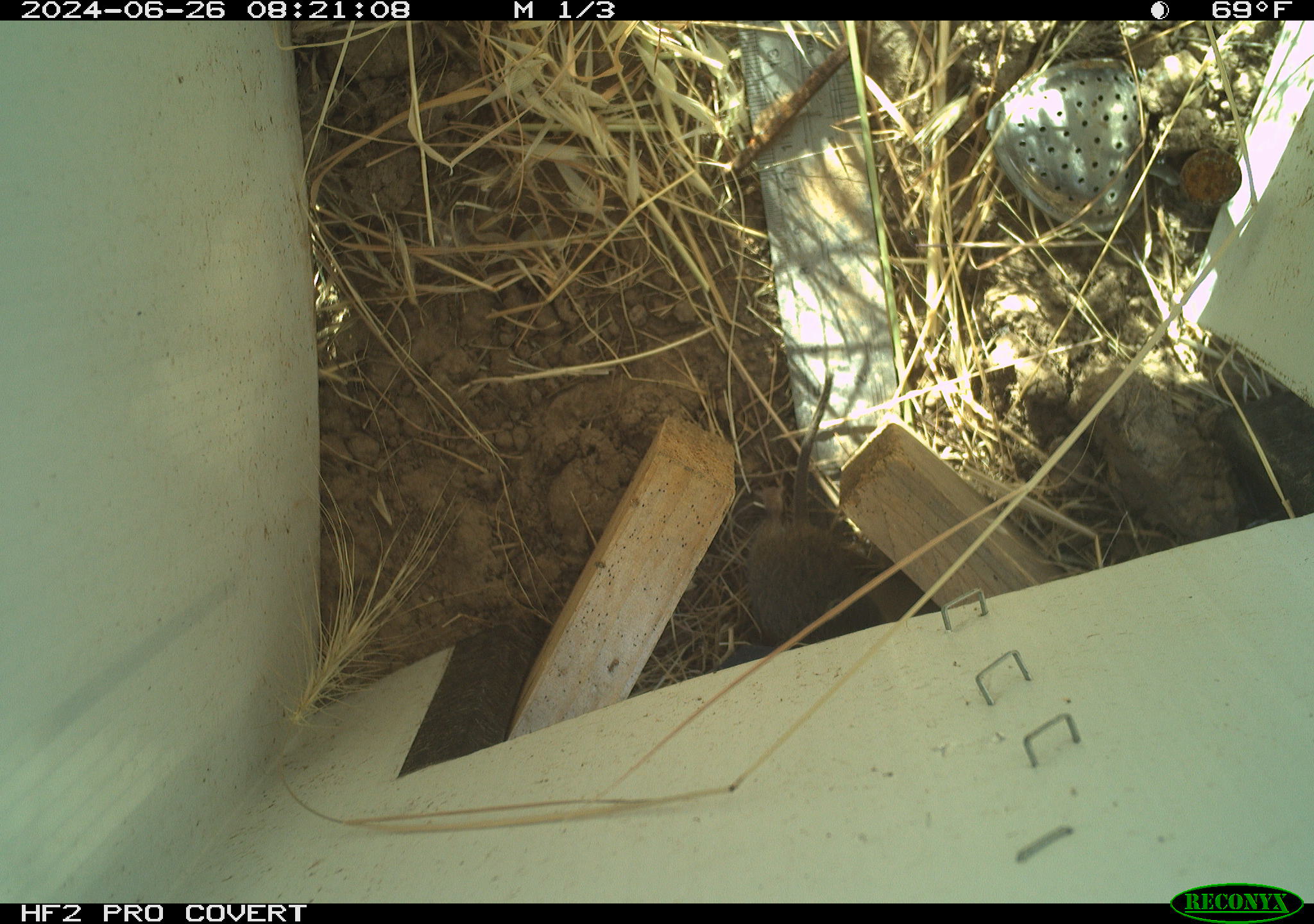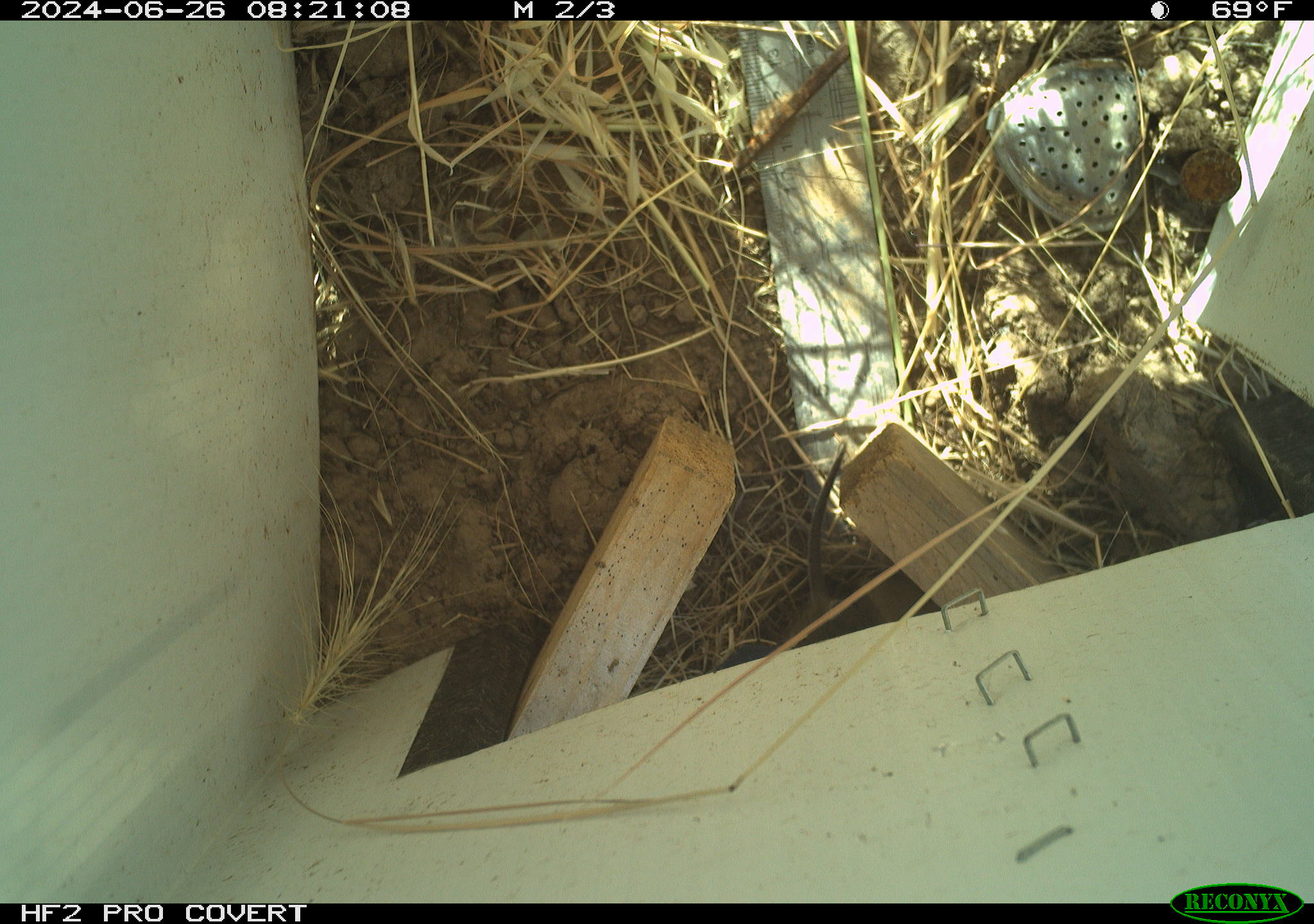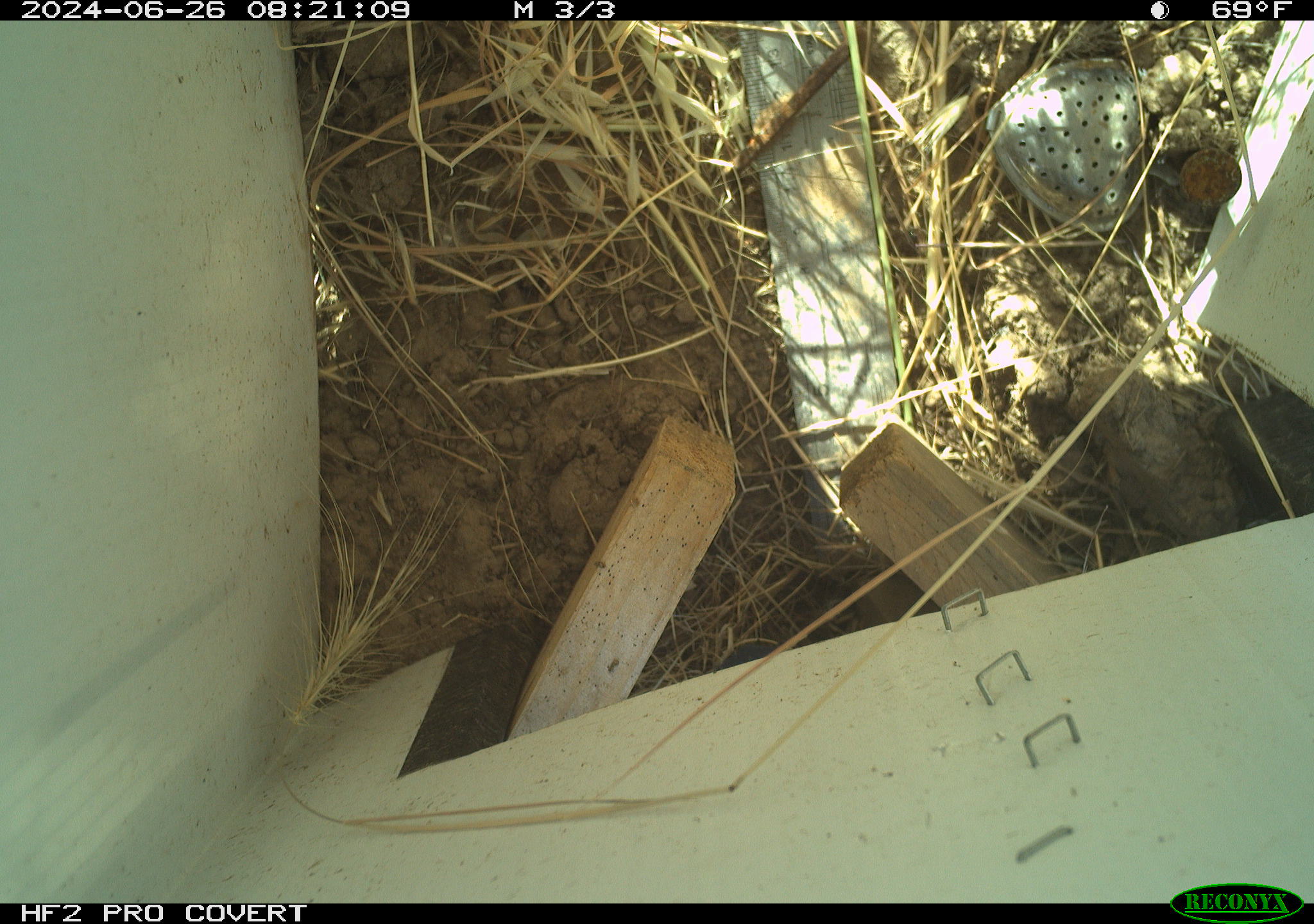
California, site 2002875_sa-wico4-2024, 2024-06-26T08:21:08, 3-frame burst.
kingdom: Animalia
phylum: Chordata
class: Mammalia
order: Rodentia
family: Cricetidae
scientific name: Arvicolinae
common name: voles, lemmings, and muskrats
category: arvicolinae subfamily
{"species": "arvicolinae subfamily (voles, lemmings, and muskrats) (Arvicolinae)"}